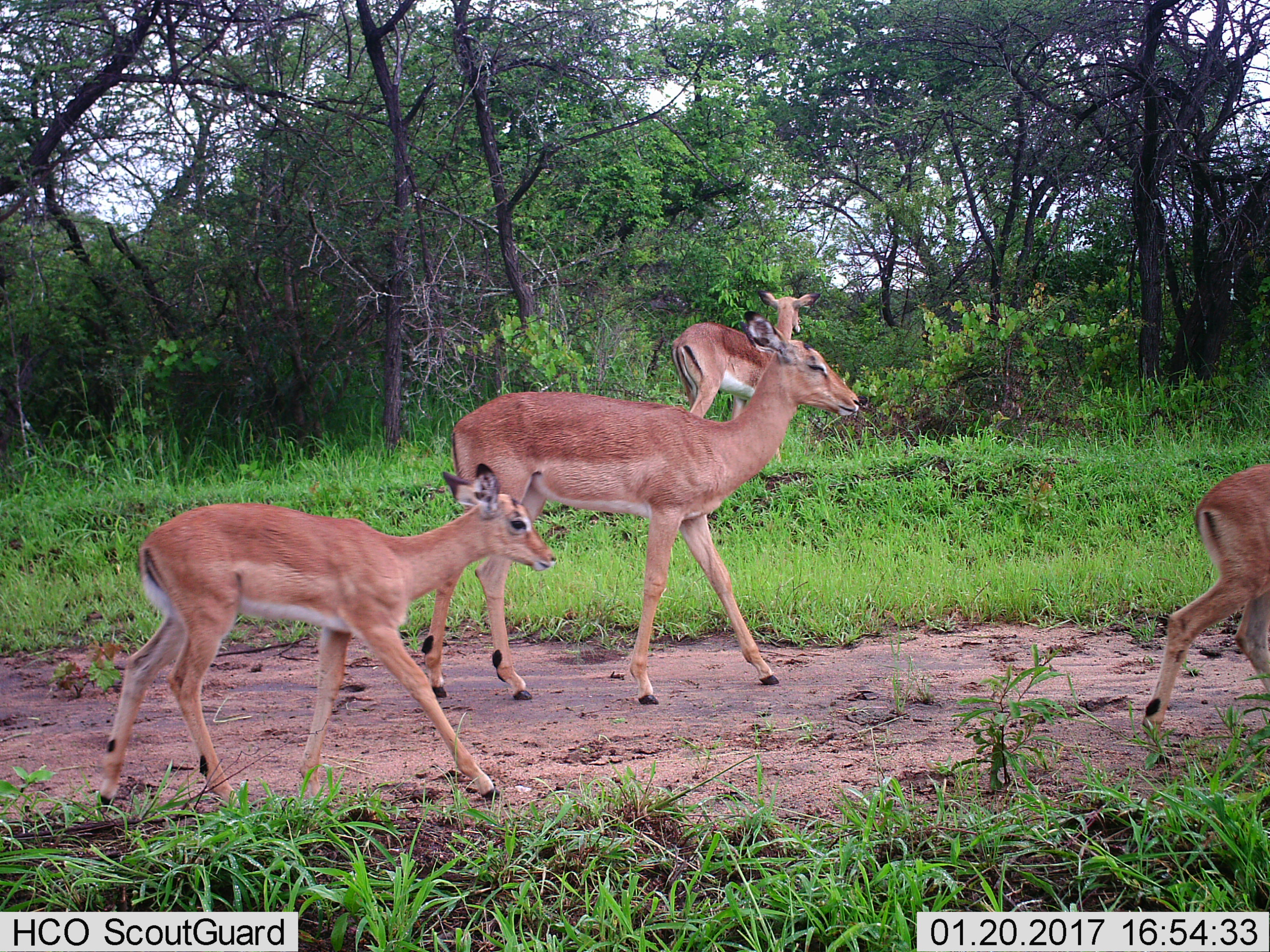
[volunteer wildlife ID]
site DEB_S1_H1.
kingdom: Animalia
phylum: Chordata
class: Mammalia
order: Artiodactyla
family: Bovidae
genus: Aepyceros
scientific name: Aepyceros melampus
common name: impala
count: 4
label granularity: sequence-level